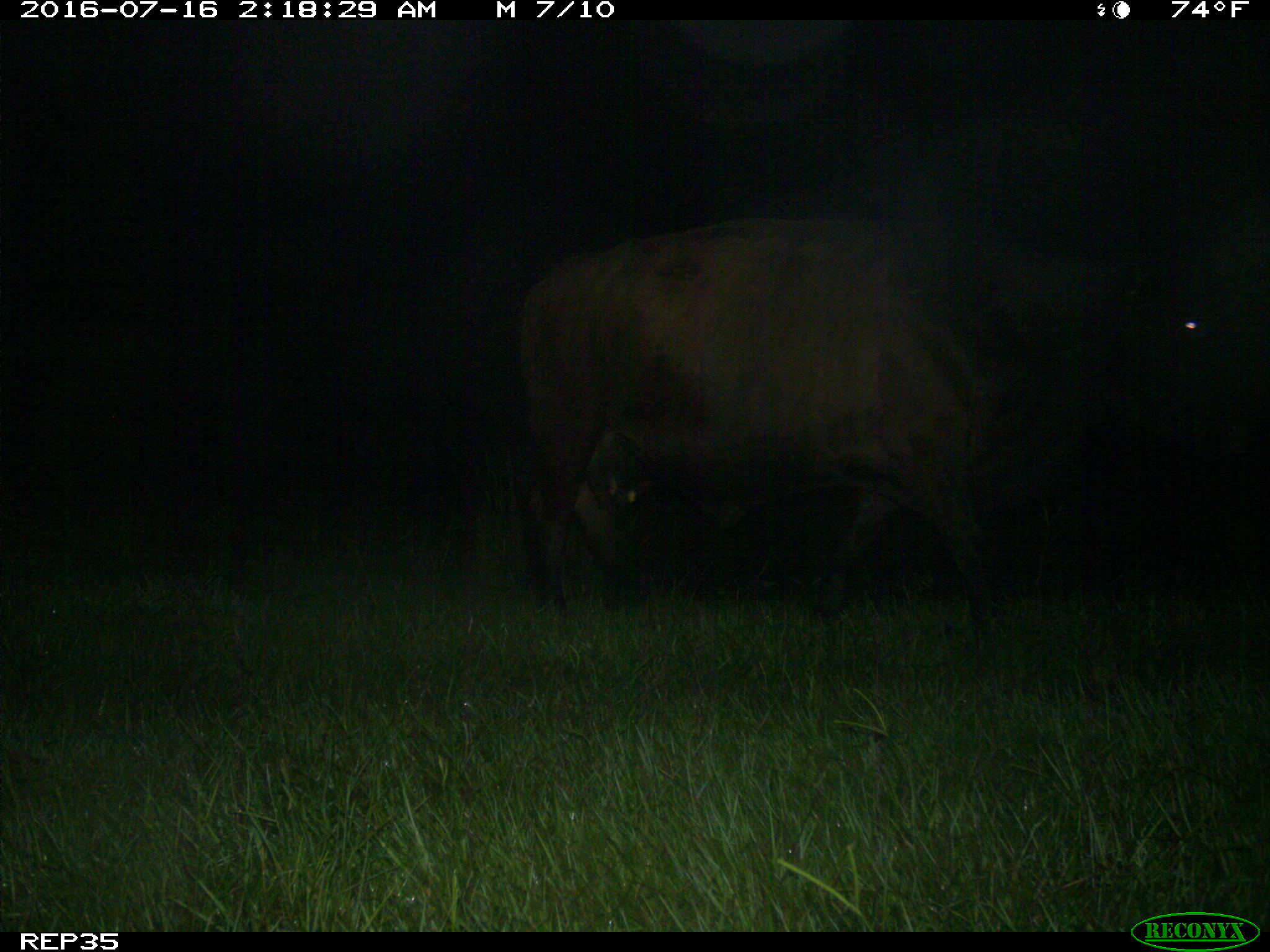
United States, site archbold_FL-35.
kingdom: Animalia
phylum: Chordata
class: Mammalia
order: Artiodactyla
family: Bovidae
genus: Bos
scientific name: Bos taurus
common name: domestic cow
Bos taurus (domestic cow).